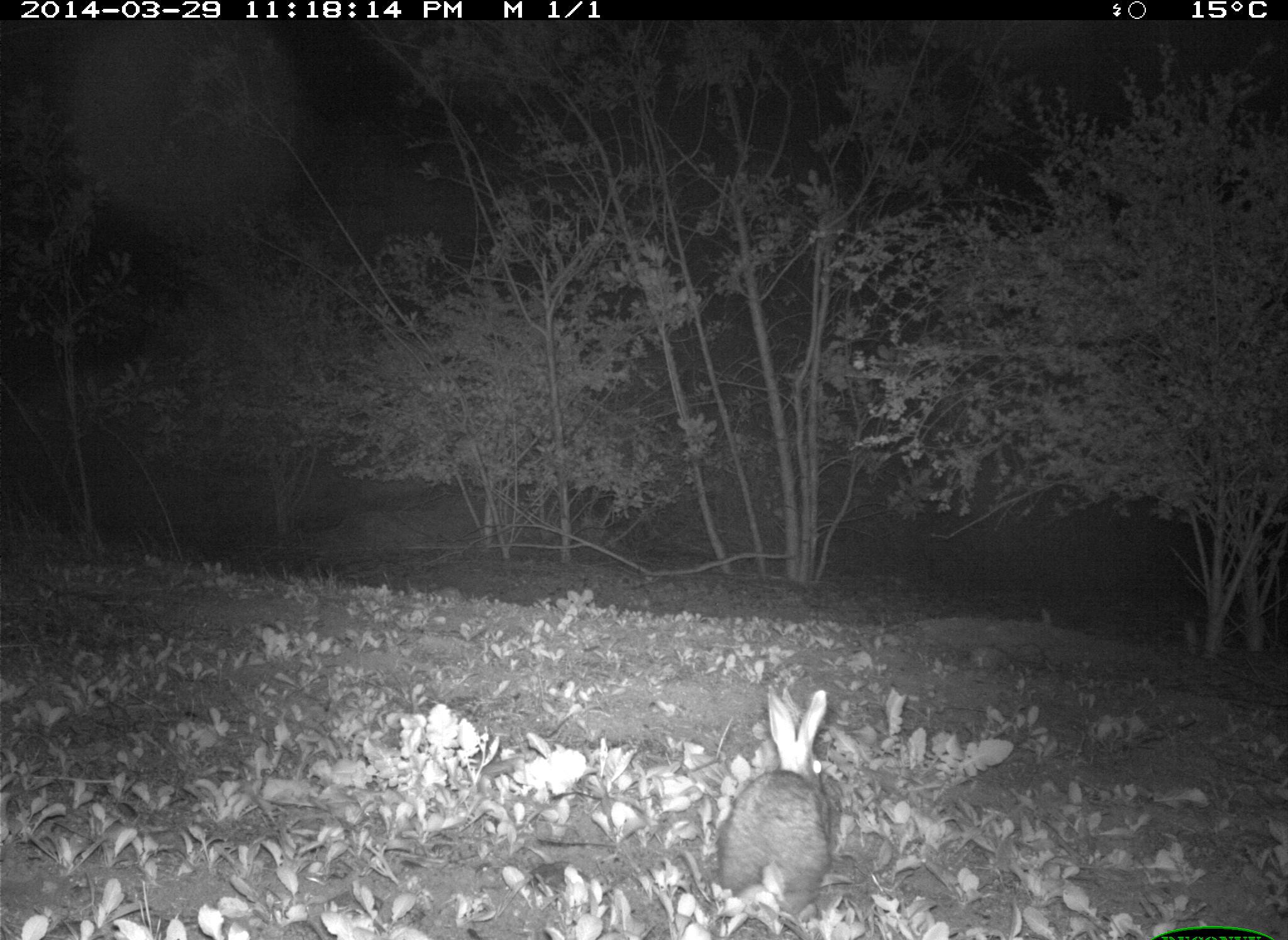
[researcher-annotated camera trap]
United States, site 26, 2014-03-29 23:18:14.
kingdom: Animalia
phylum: Chordata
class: Mammalia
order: Lagomorpha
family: Leporidae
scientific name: Leporidae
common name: rabbits and hares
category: rabbit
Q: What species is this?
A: Rabbit (rabbits and hares) (Leporidae).